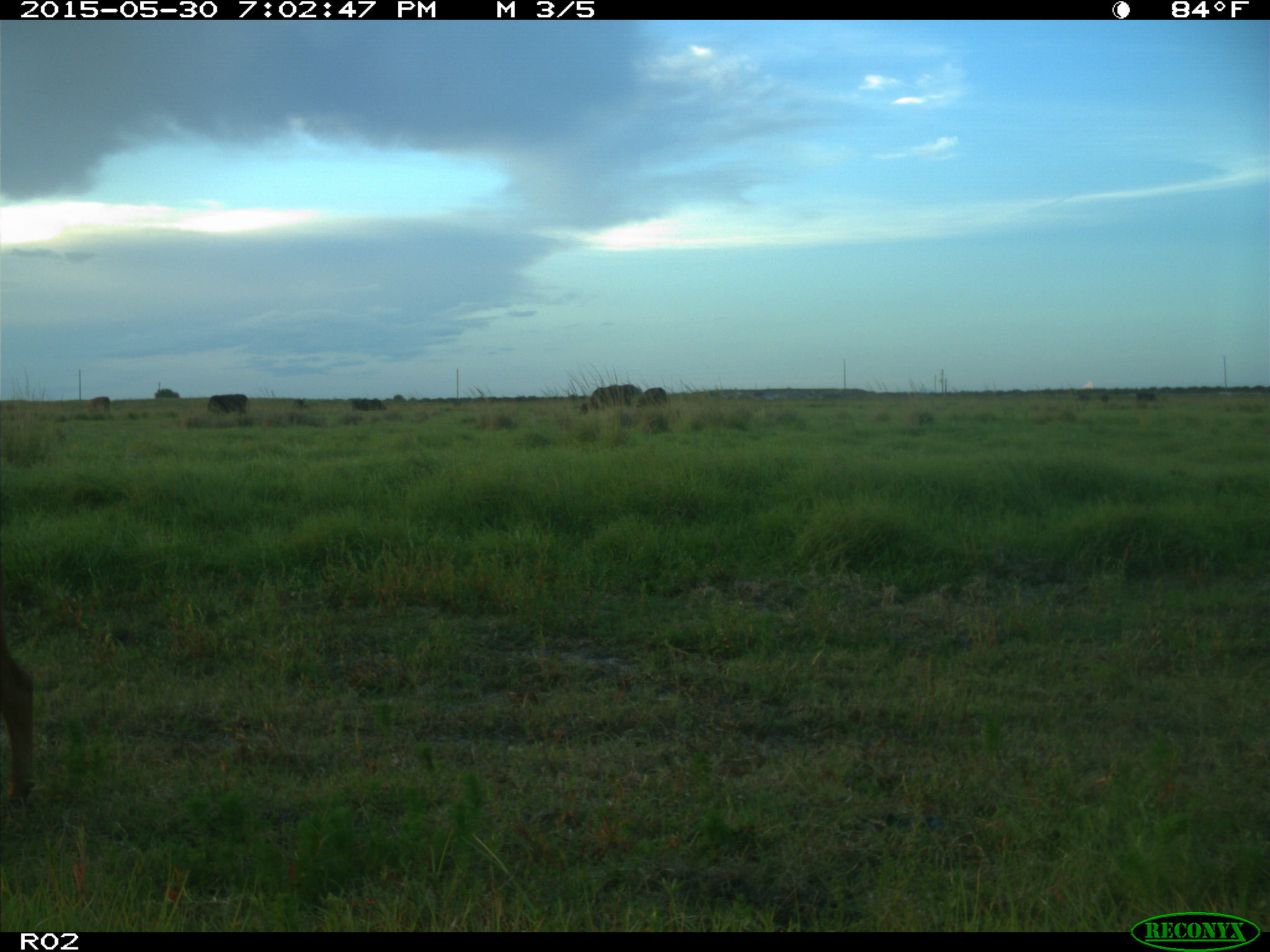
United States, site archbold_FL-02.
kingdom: Animalia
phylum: Chordata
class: Mammalia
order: Artiodactyla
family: Bovidae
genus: Bos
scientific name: Bos taurus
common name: domestic cow